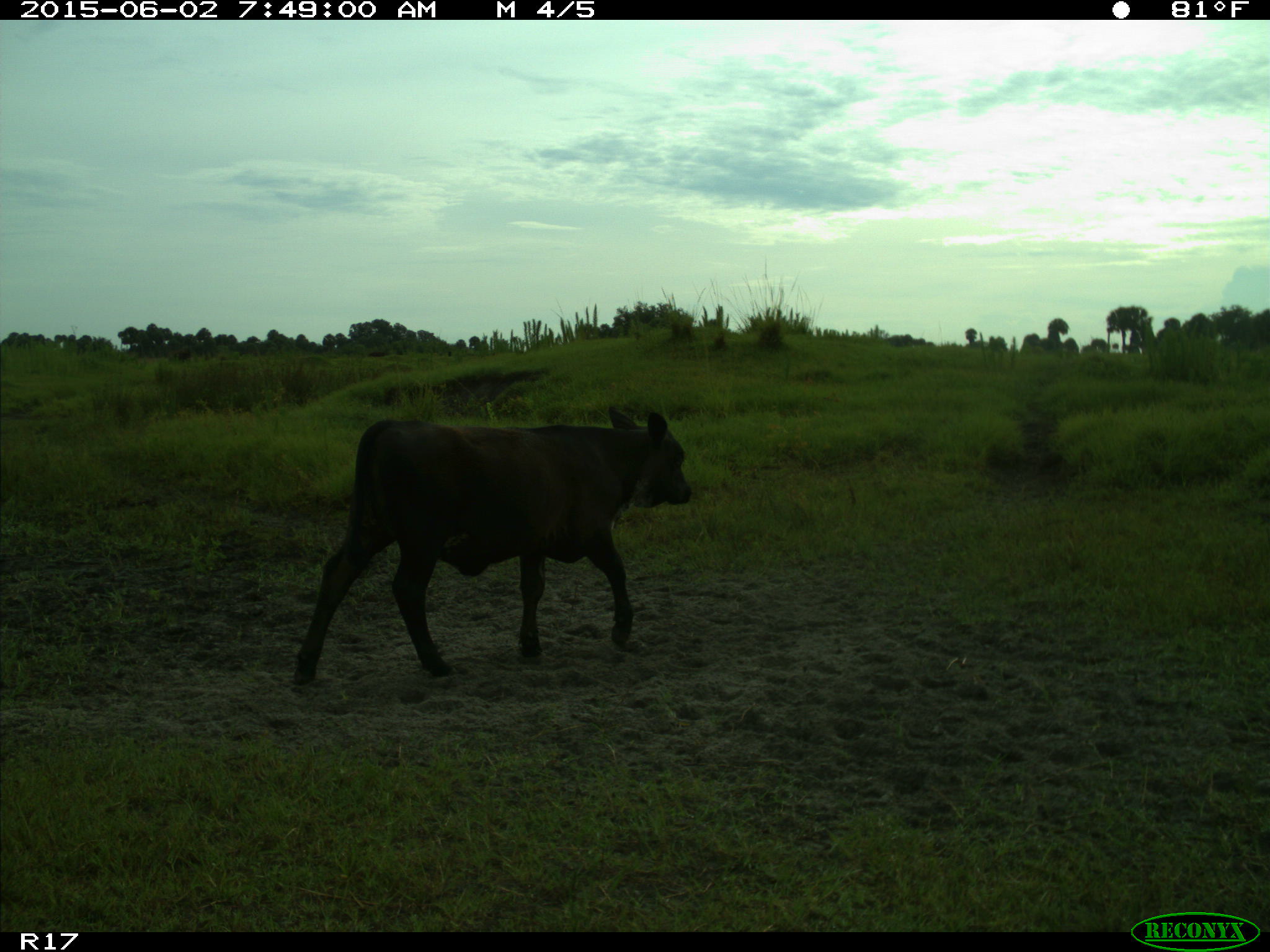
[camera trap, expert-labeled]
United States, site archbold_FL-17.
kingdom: Animalia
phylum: Chordata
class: Mammalia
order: Artiodactyla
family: Bovidae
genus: Bos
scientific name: Bos taurus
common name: domestic cow